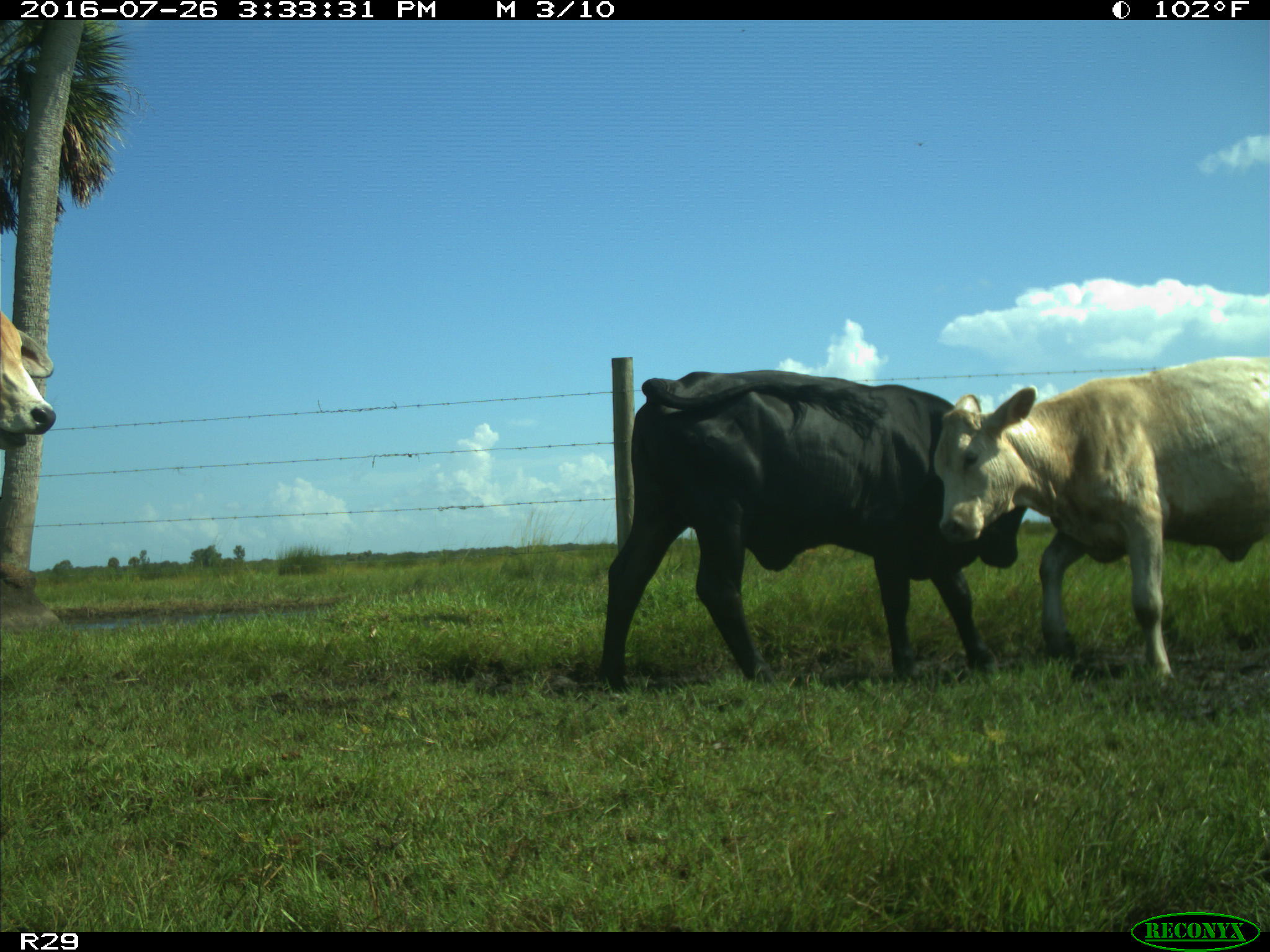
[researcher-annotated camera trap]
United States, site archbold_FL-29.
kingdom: Animalia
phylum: Chordata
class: Mammalia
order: Artiodactyla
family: Bovidae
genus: Bos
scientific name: Bos taurus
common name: domestic cow